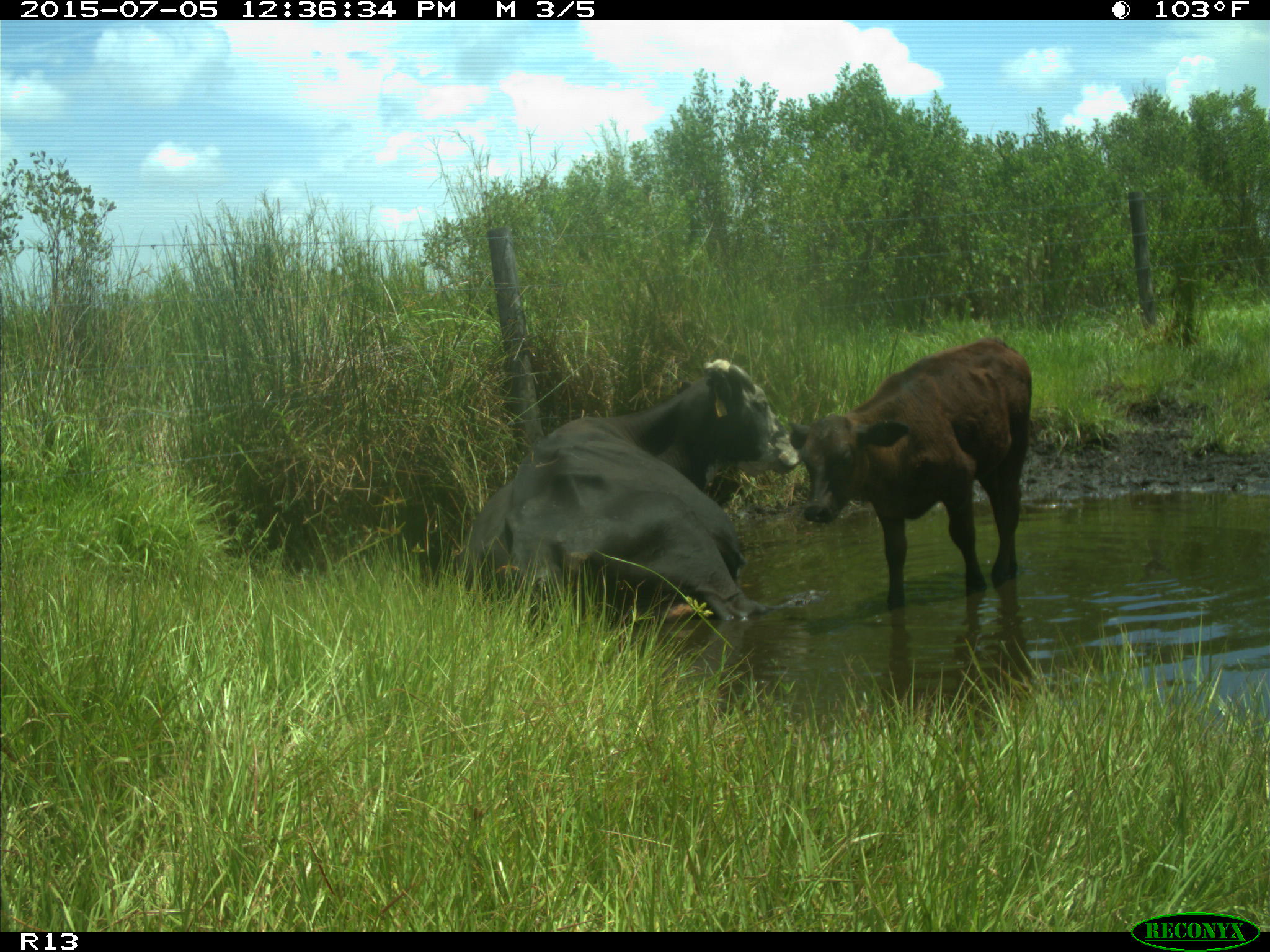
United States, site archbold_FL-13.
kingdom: Animalia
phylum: Chordata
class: Mammalia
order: Artiodactyla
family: Bovidae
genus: Bos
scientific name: Bos taurus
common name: domestic cow